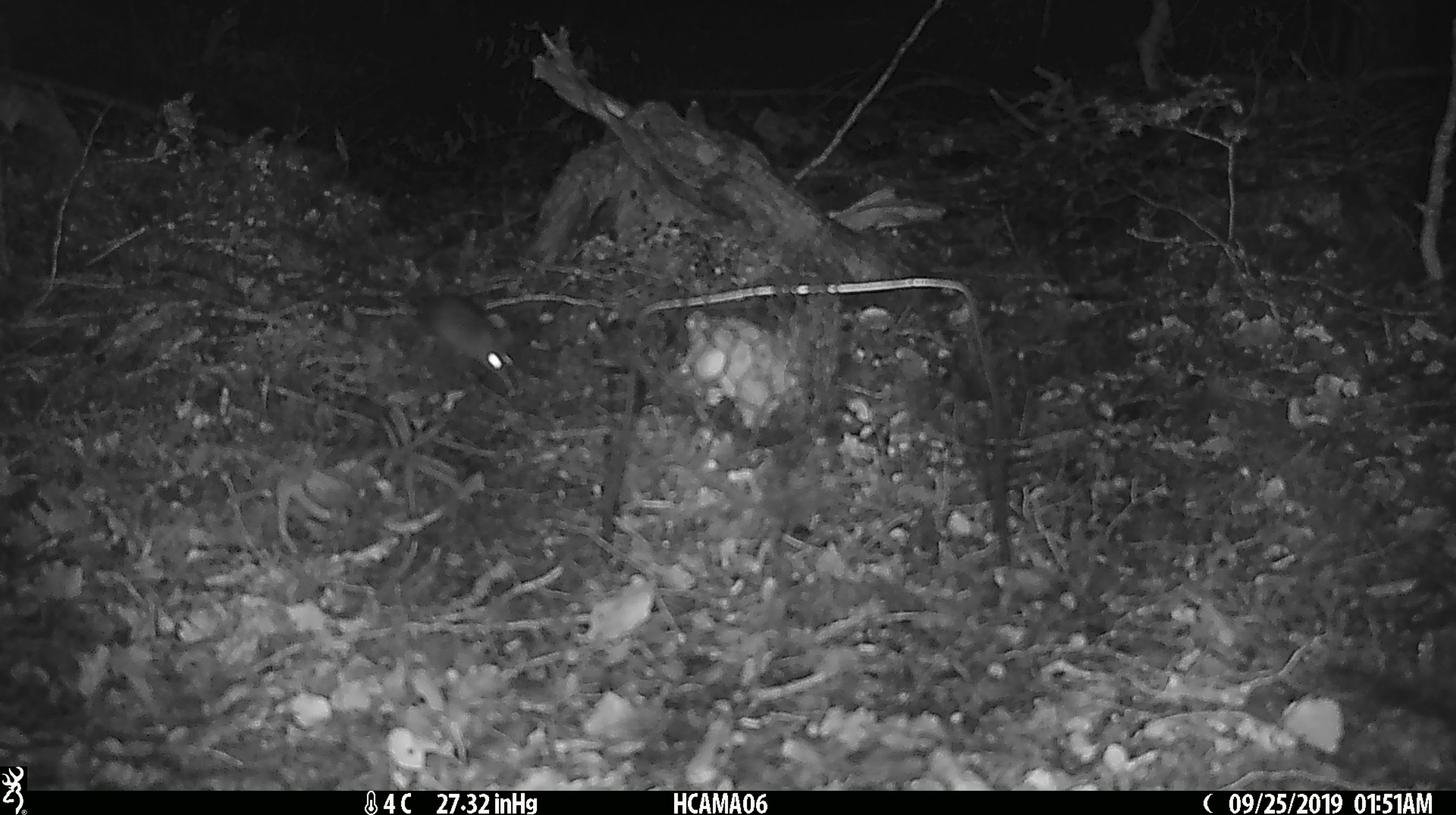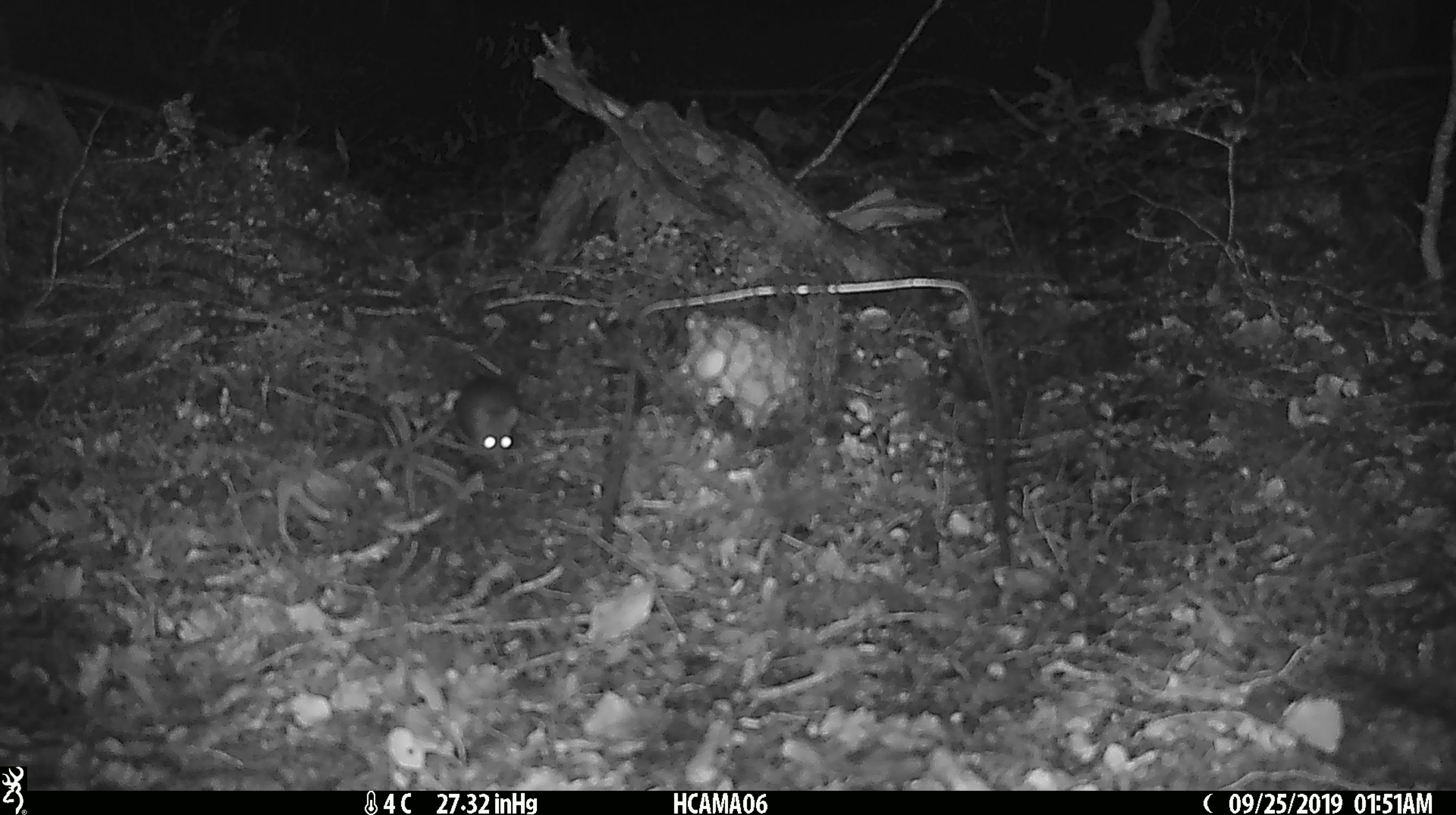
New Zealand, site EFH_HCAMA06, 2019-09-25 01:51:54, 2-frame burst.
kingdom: Animalia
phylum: Chordata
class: Mammalia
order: Rodentia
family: Muridae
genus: Mus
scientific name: Mus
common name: mouse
Mouse (Mus).